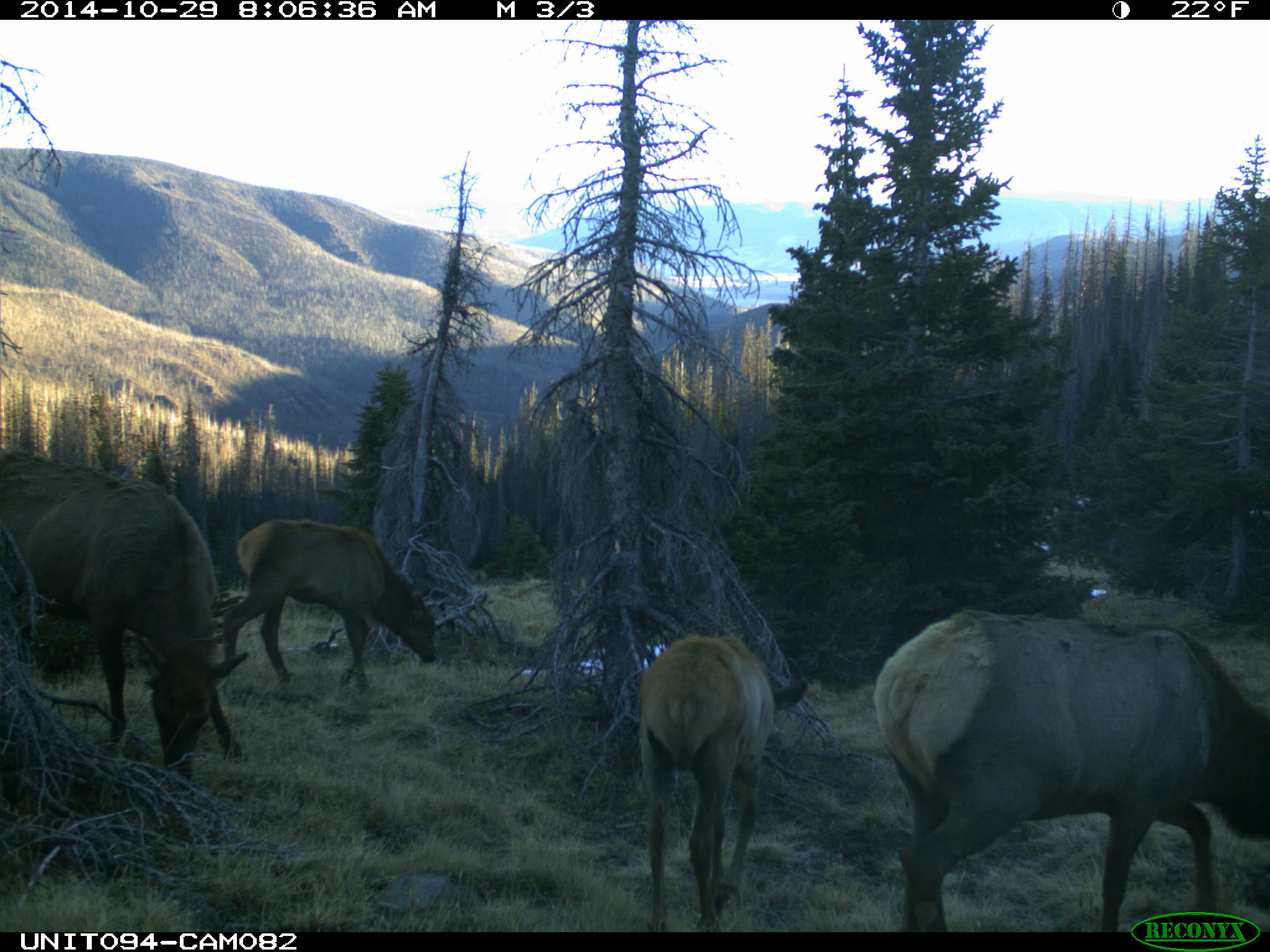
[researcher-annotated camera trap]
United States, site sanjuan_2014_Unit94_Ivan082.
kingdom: Animalia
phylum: Chordata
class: Mammalia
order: Artiodactyla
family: Cervidae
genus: Cervus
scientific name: Cervus elaphus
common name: red deer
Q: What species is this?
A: Cervus elaphus (red deer).